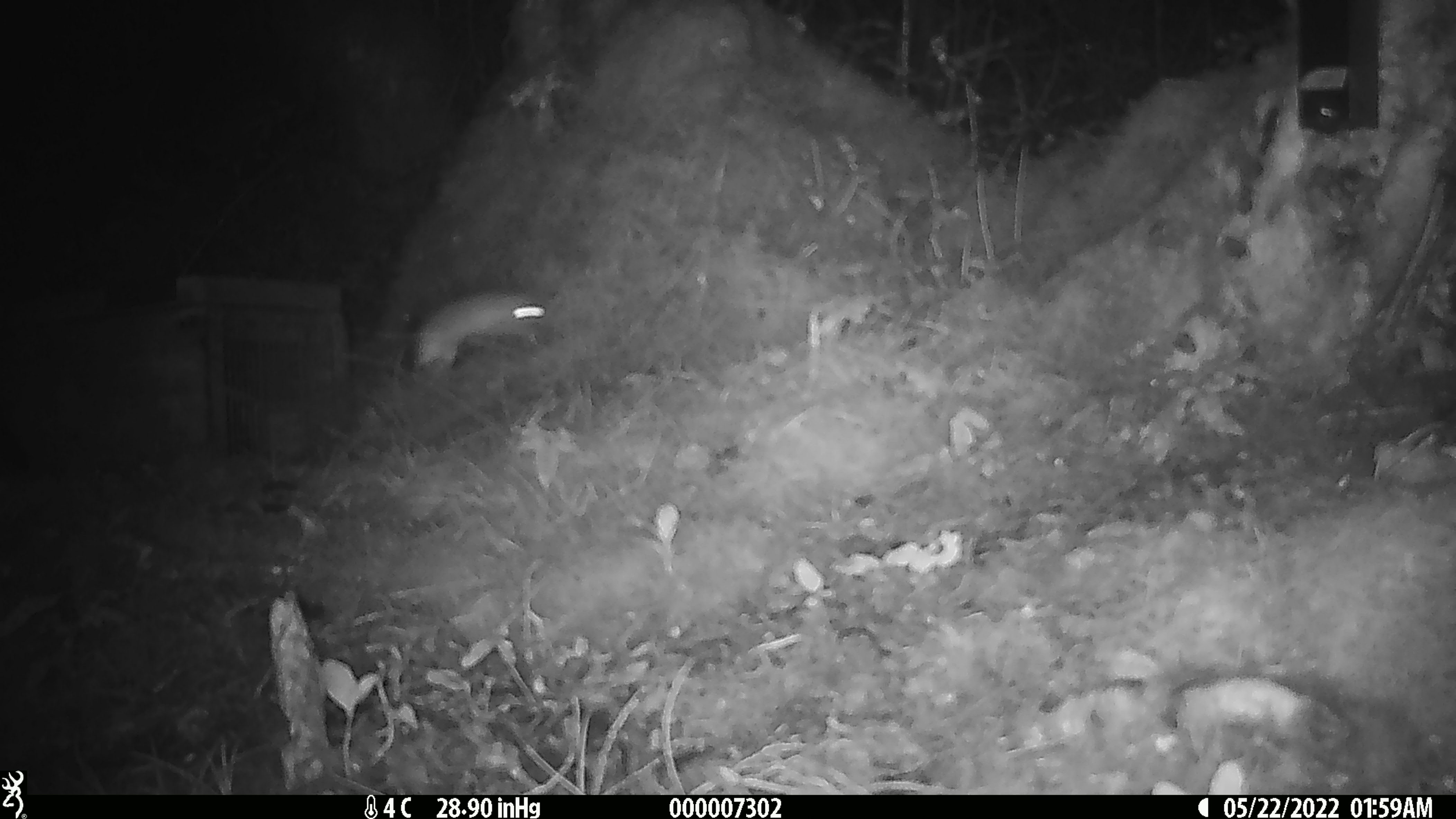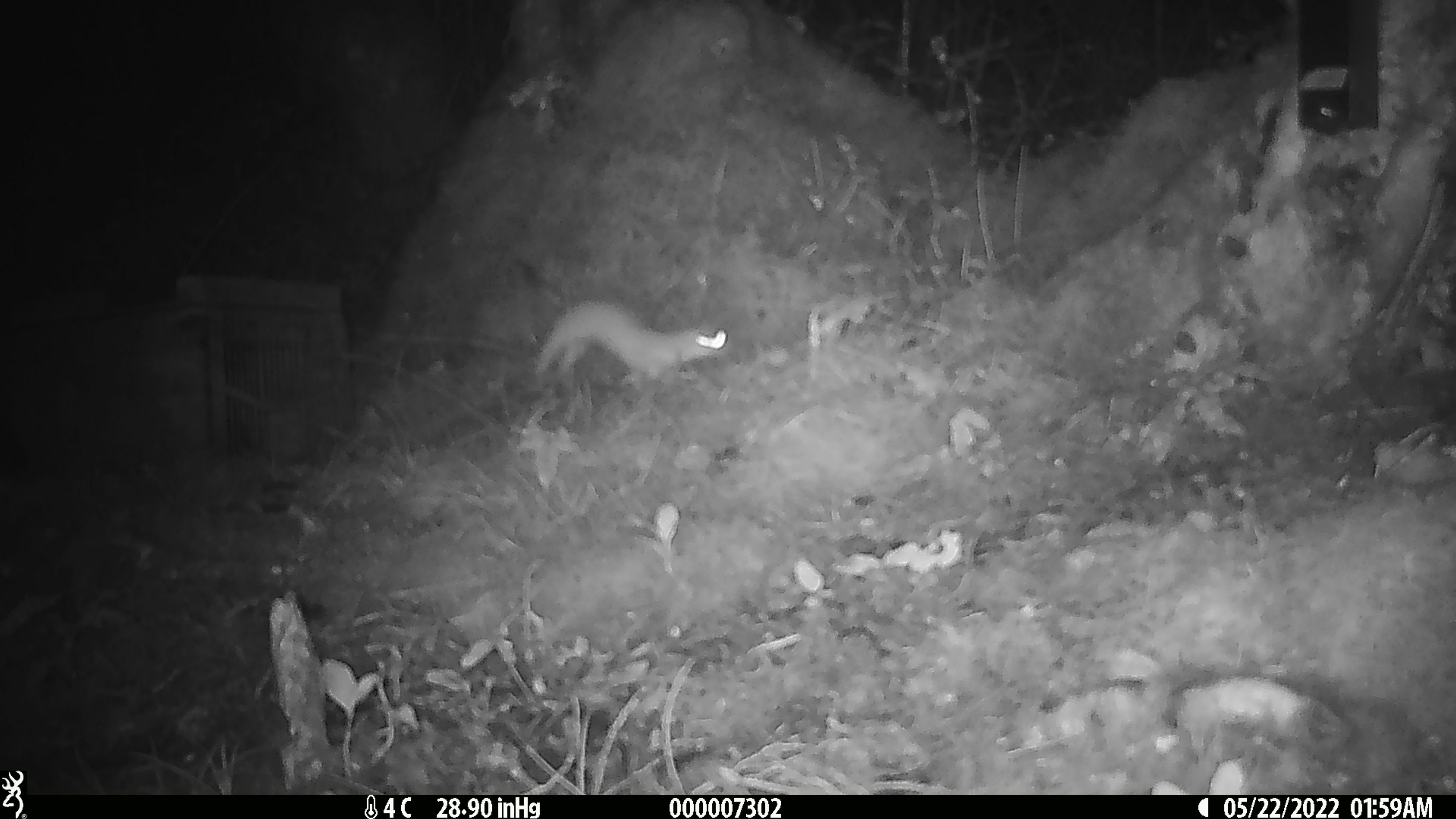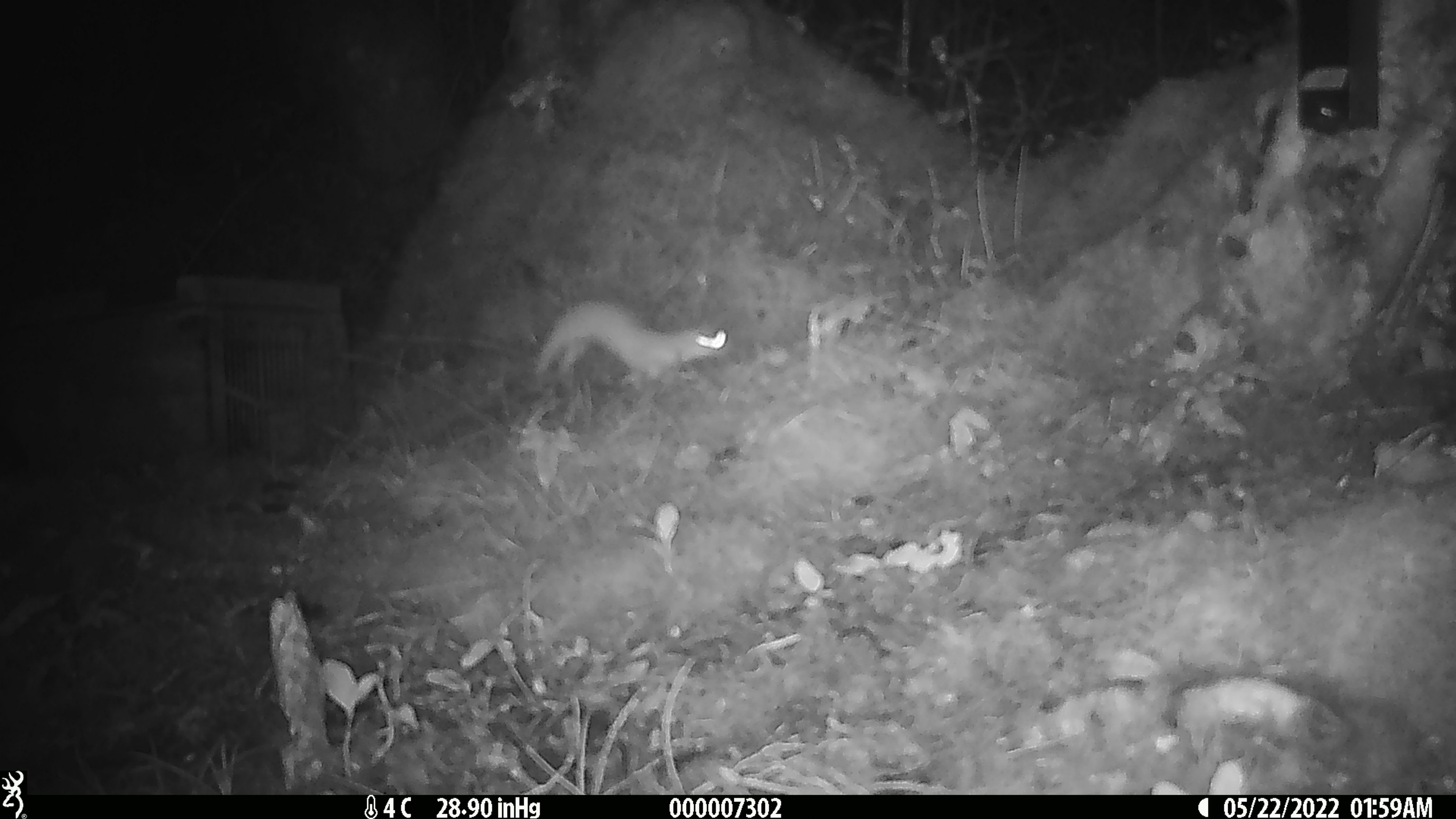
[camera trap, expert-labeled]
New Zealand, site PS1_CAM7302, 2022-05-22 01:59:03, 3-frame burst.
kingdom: Animalia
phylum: Chordata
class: Mammalia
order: Carnivora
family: Mustelidae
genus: Mustela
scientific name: Mustela erminea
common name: stoat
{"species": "stoat (Mustela erminea)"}